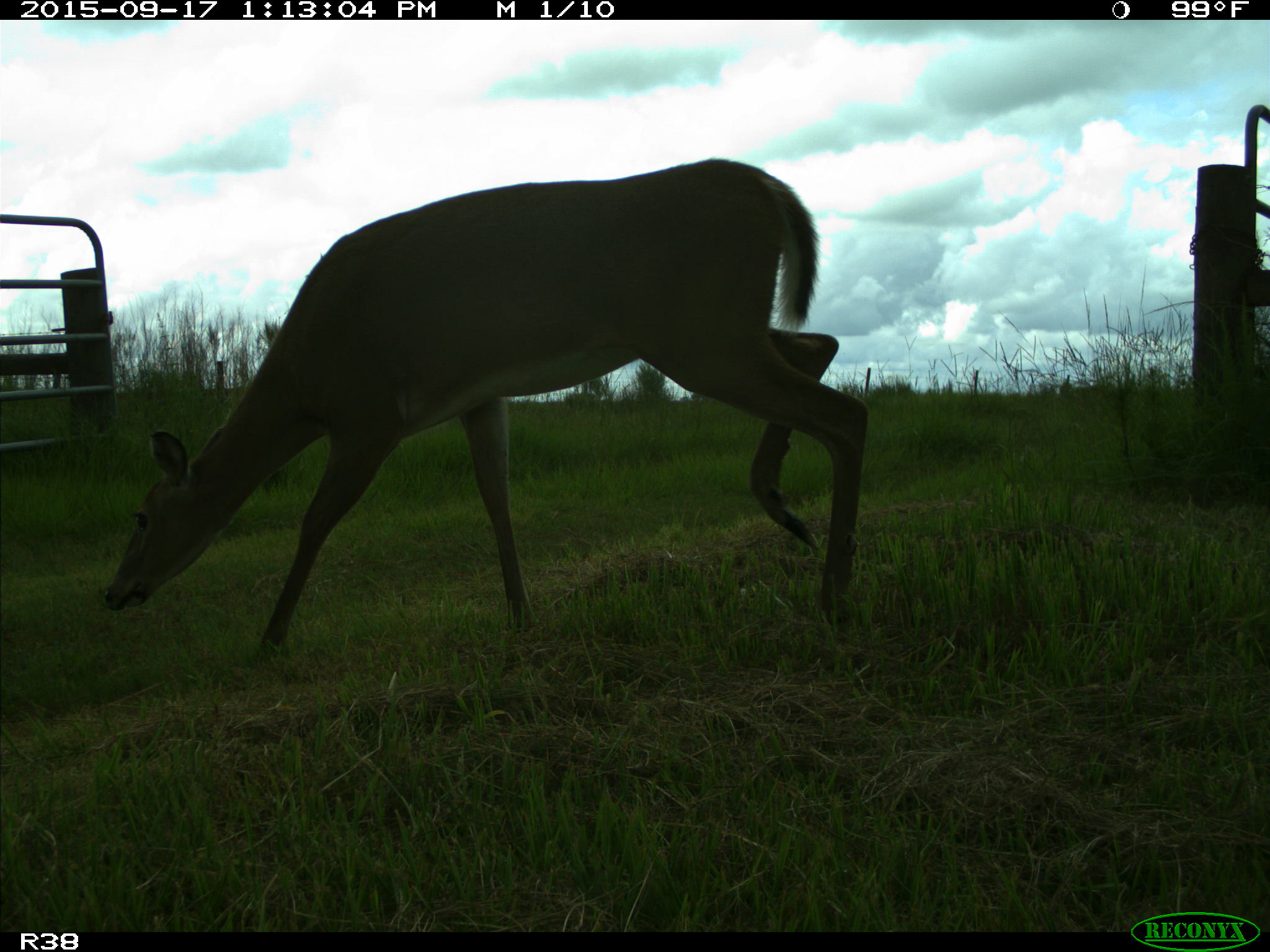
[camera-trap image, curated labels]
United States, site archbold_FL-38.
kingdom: Animalia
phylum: Chordata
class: Mammalia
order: Artiodactyla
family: Cervidae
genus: Odocoileus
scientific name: Odocoileus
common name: deer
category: unidentified deer